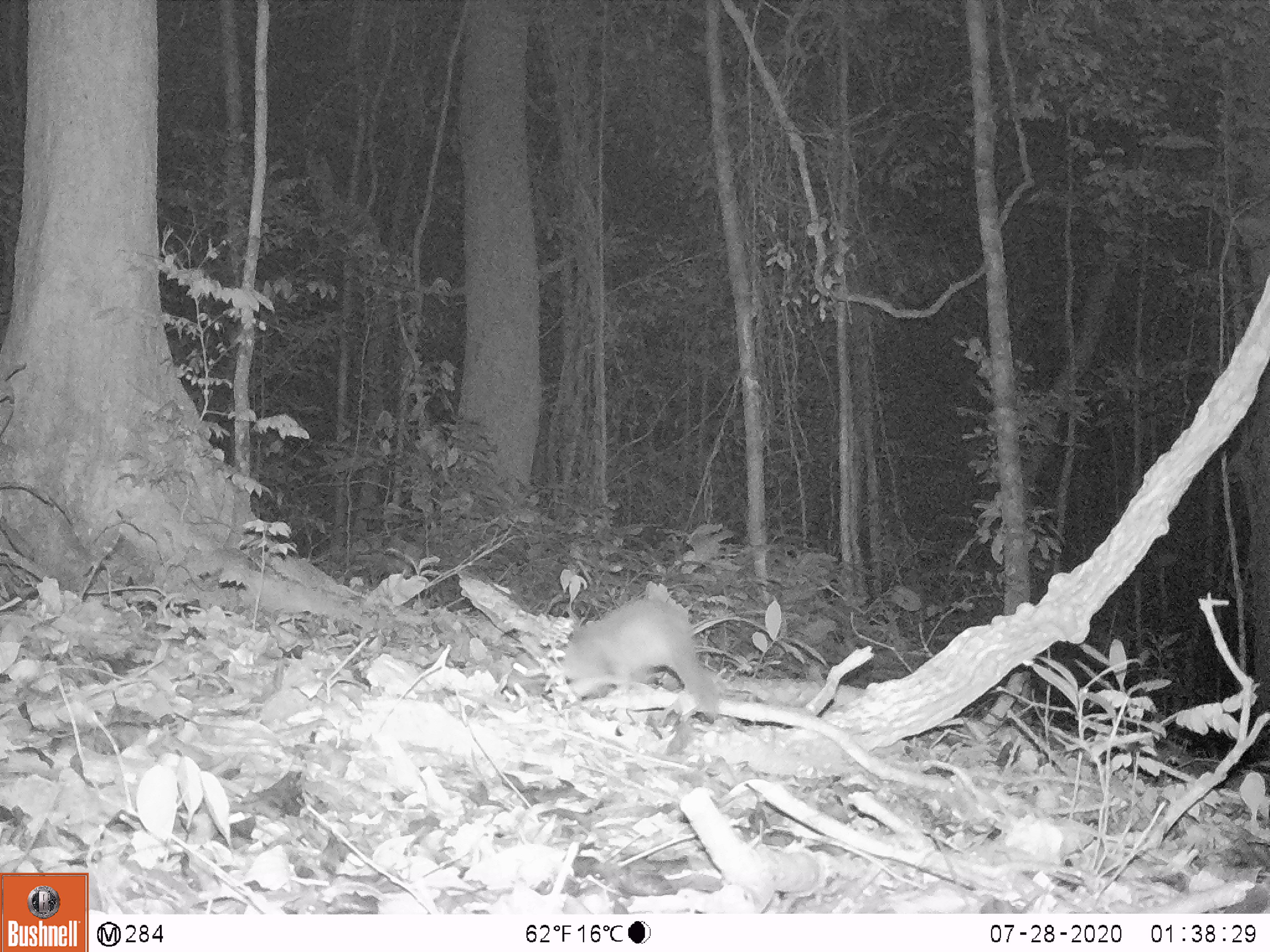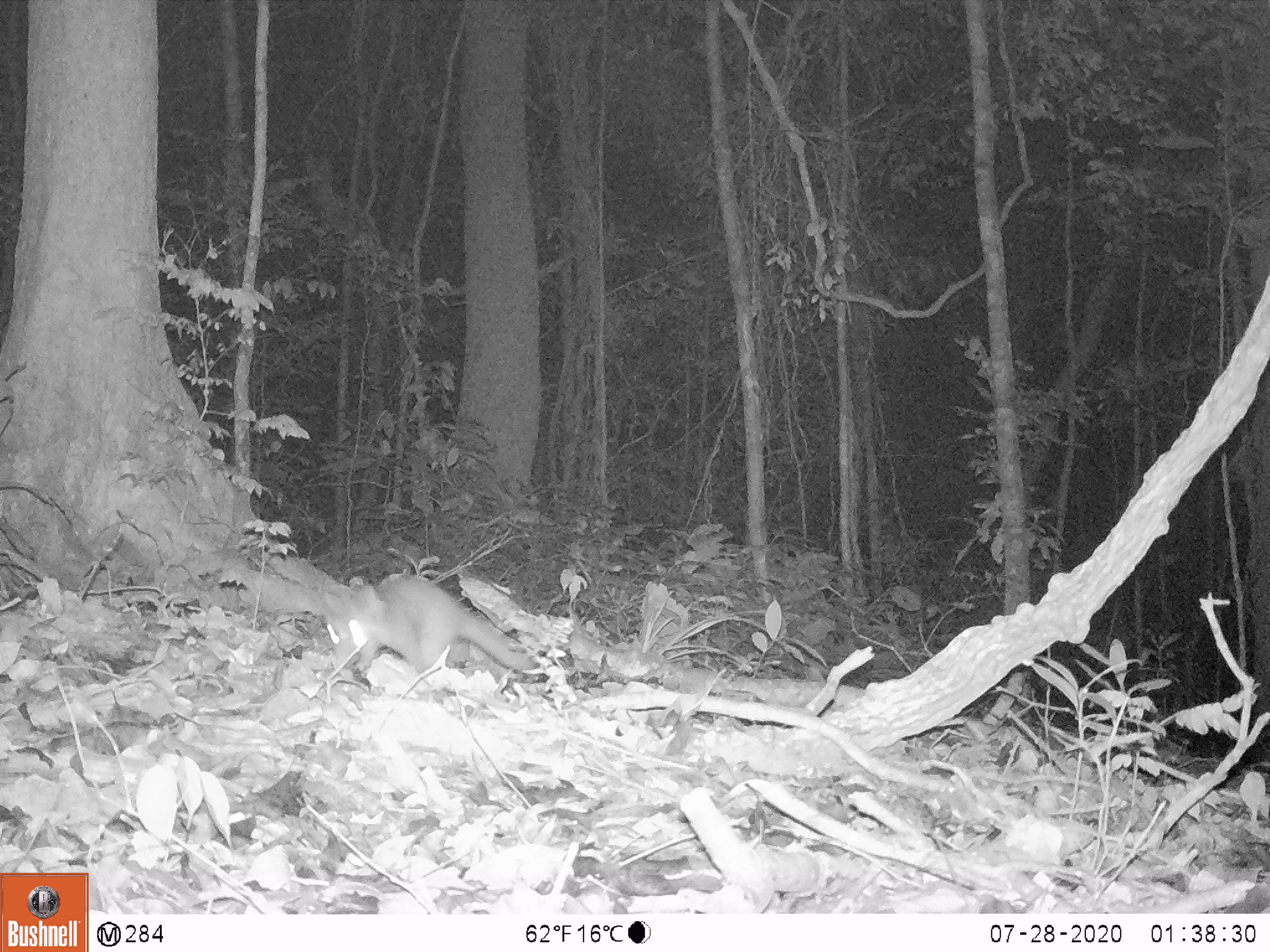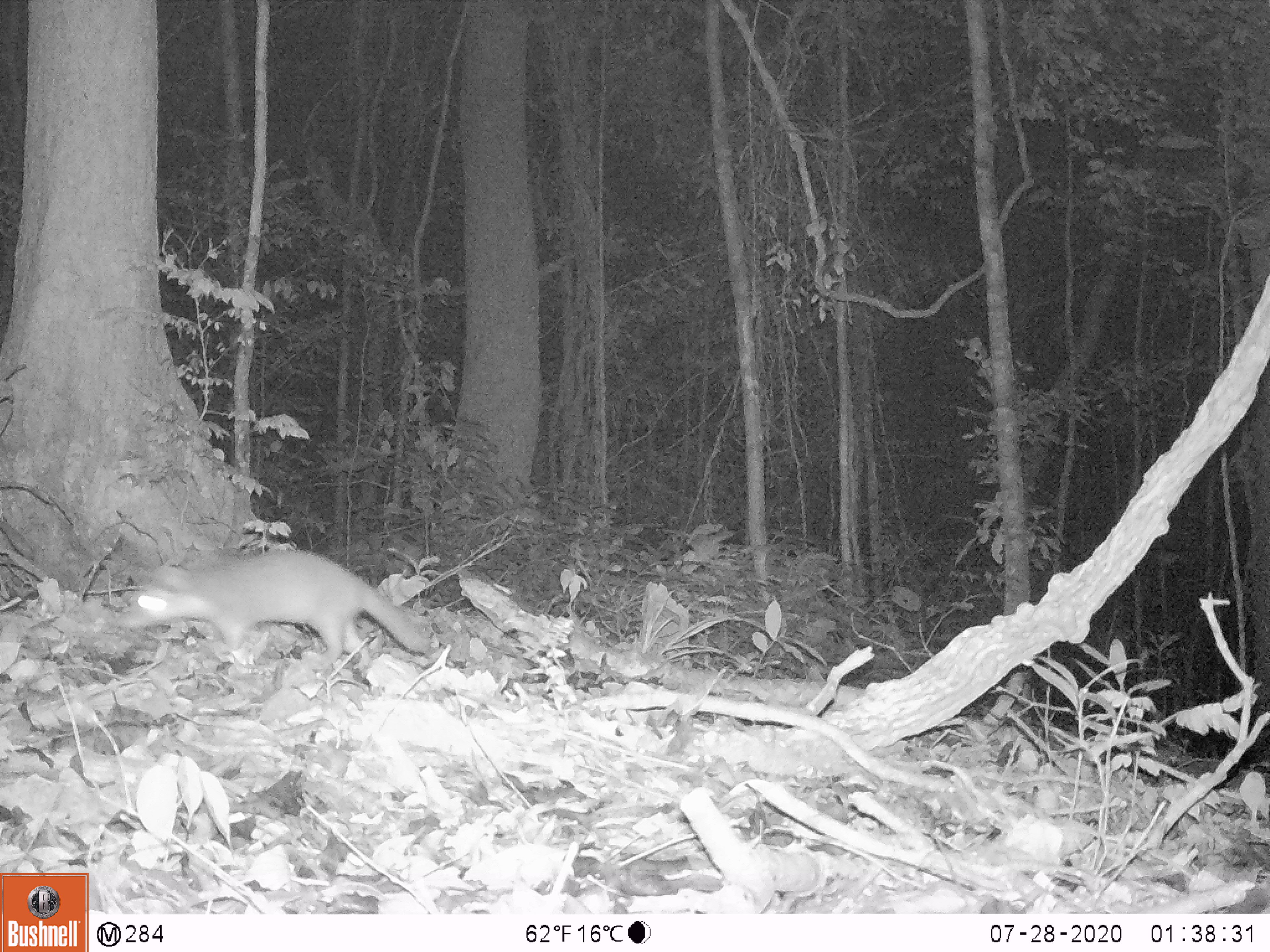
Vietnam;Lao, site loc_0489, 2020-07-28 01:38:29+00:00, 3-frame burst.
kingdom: Animalia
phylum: Chordata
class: Mammalia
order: Carnivora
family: Mustelidae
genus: Melogale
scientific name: Melogale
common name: ferret badger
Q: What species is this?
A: Ferret badger (Melogale).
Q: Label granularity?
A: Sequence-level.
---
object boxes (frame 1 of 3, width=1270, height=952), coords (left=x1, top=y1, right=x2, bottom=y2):
ferret badger: (left=551, top=592, right=726, bottom=721)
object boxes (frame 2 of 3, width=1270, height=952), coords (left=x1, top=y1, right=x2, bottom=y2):
ferret badger: (left=315, top=569, right=536, bottom=674)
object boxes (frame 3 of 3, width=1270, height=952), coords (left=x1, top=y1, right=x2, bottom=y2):
ferret badger: (left=113, top=548, right=431, bottom=669)